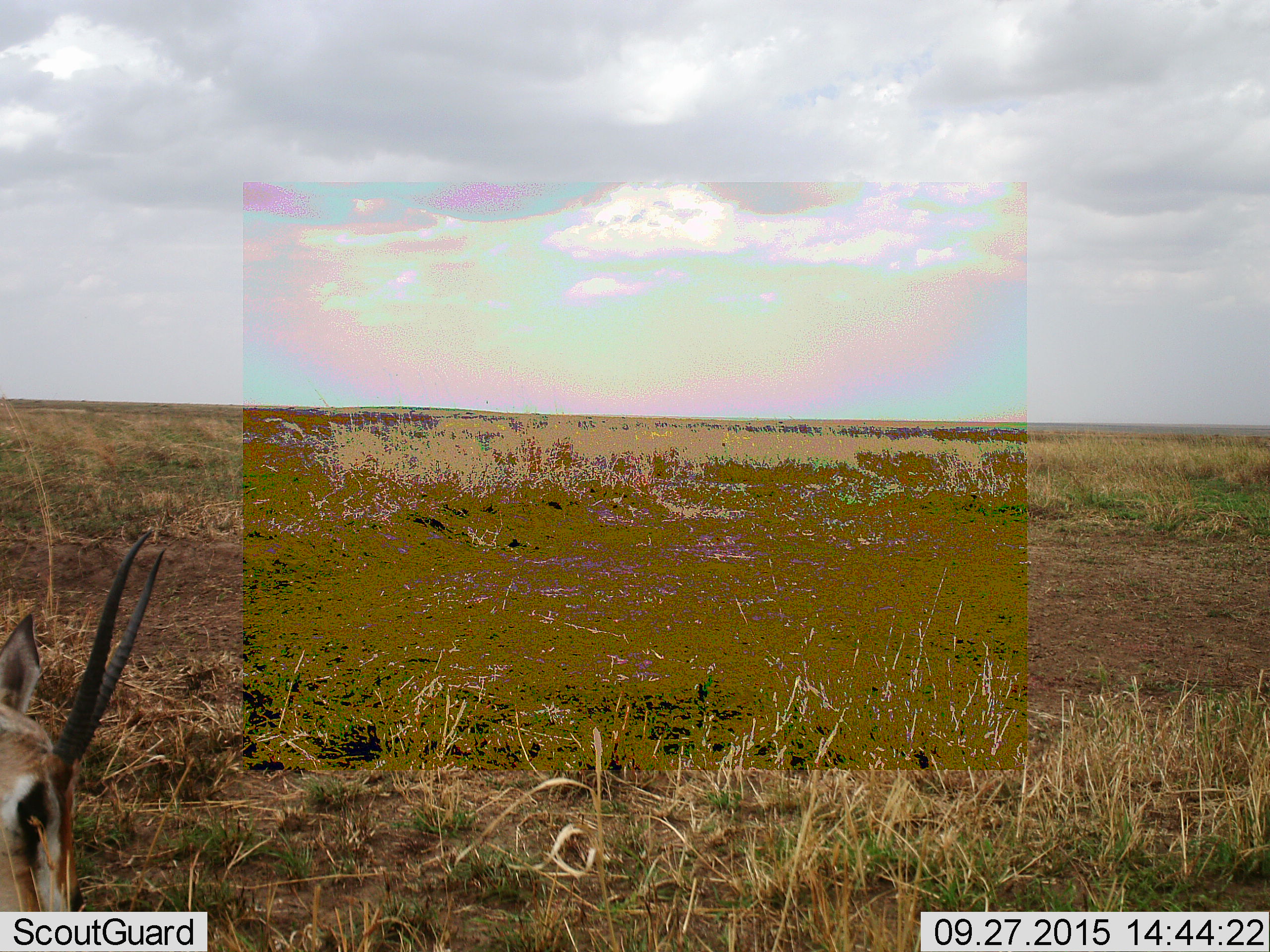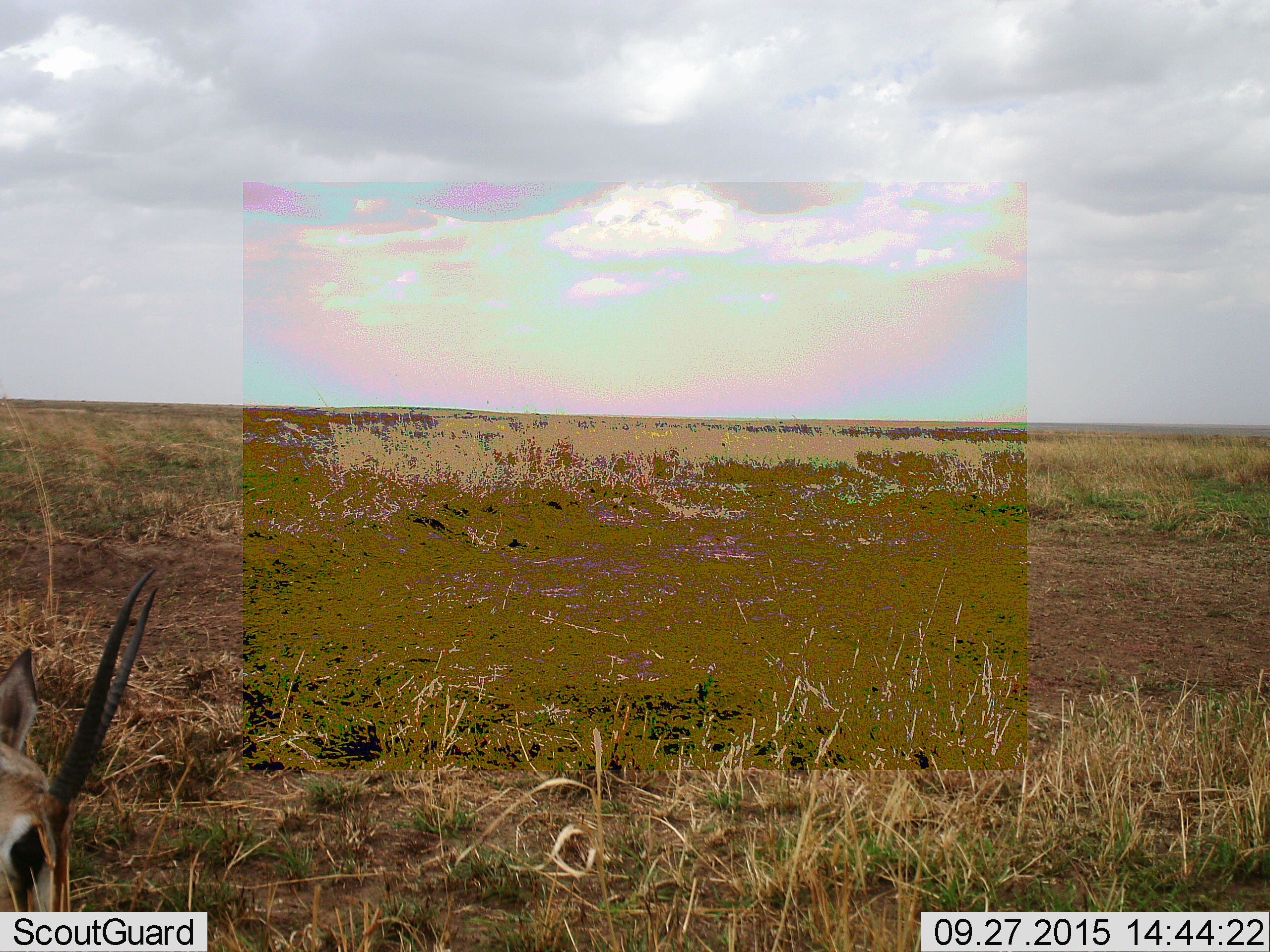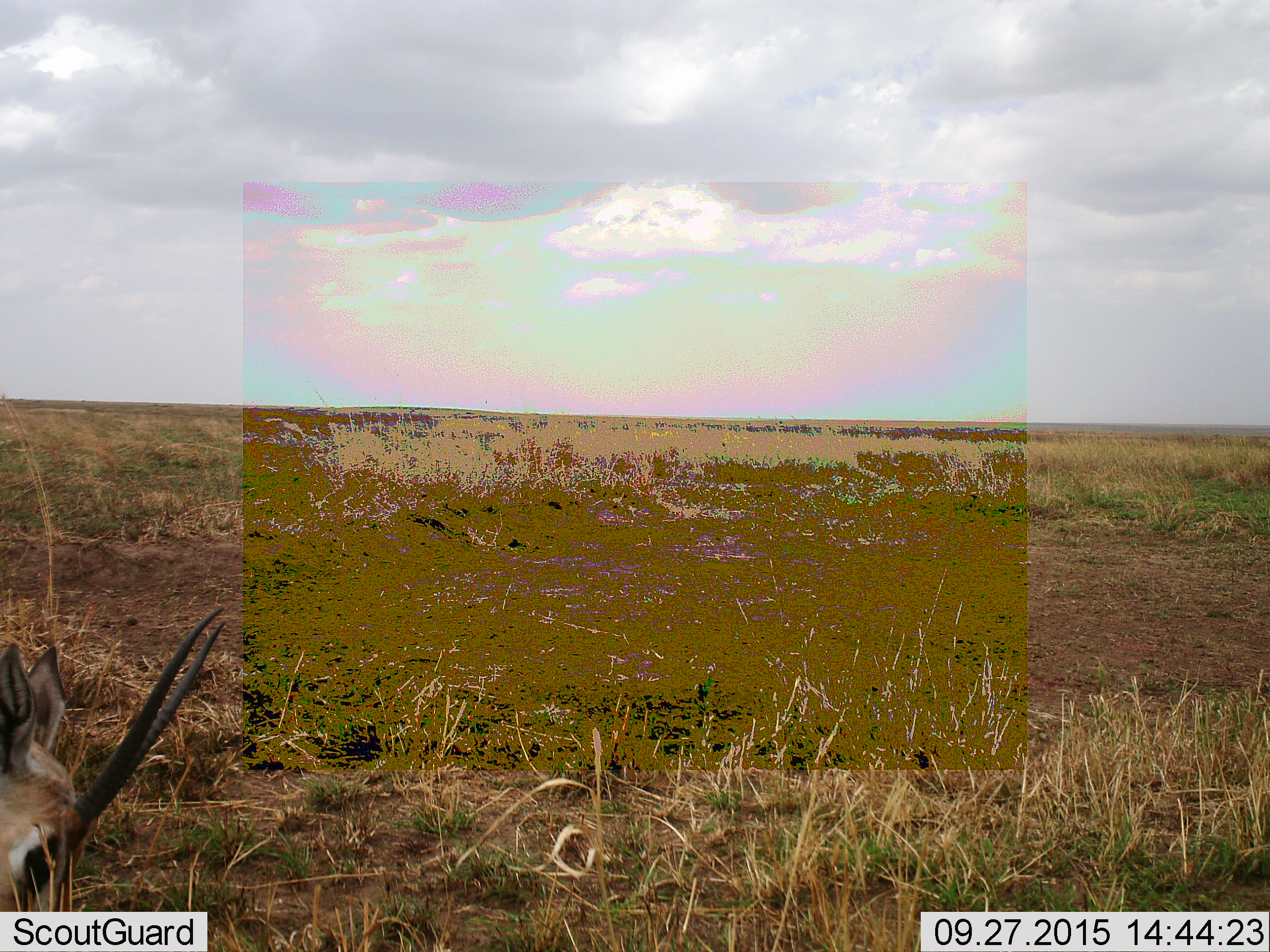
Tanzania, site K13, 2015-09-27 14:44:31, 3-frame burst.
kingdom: Animalia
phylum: Chordata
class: Mammalia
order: Artiodactyla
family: Bovidae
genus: Eudorcas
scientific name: Eudorcas thomsonii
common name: thomson's gazelle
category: gazellethomsons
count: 1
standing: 50%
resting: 17%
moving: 17%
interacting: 0%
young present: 0%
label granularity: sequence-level